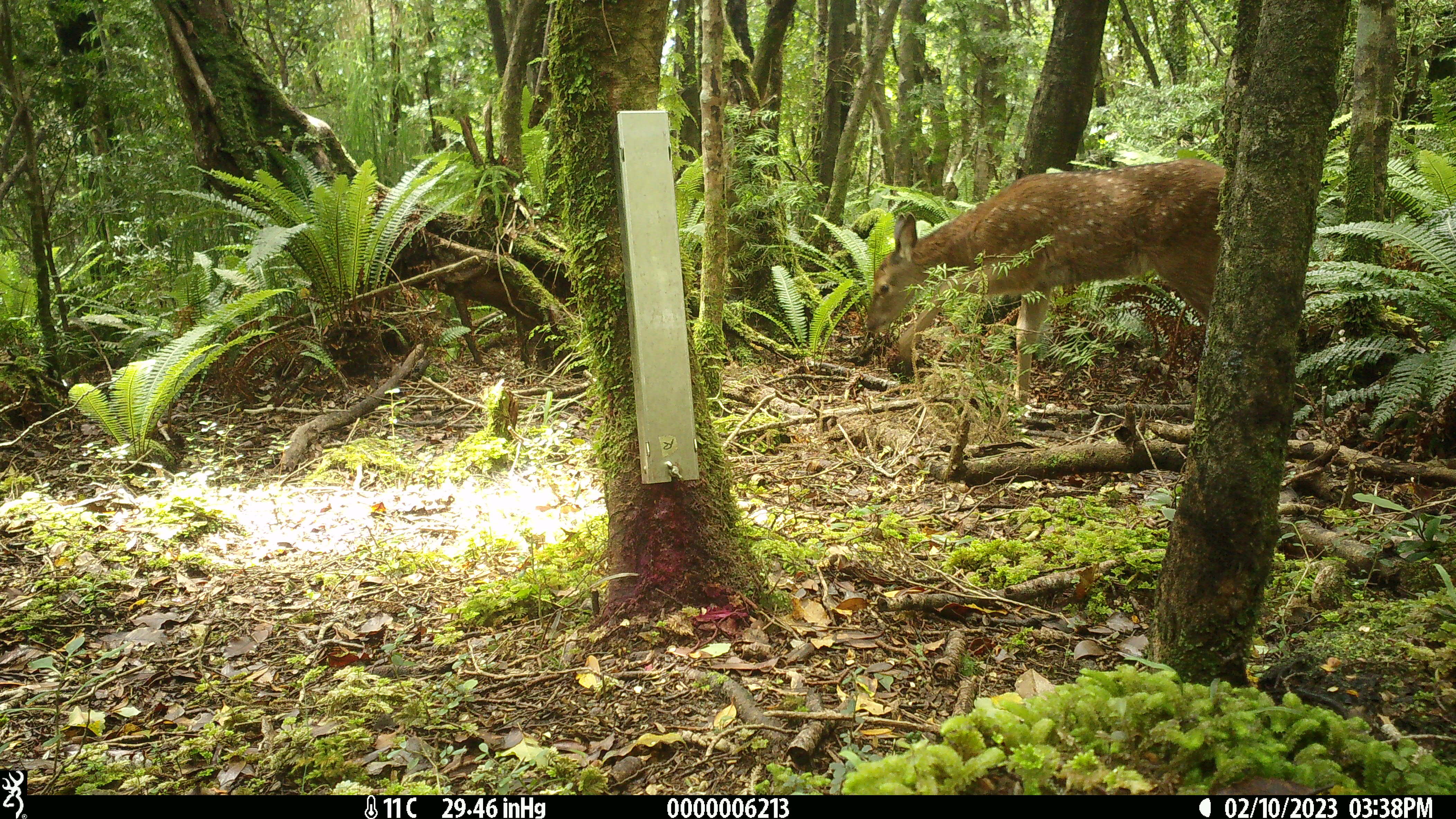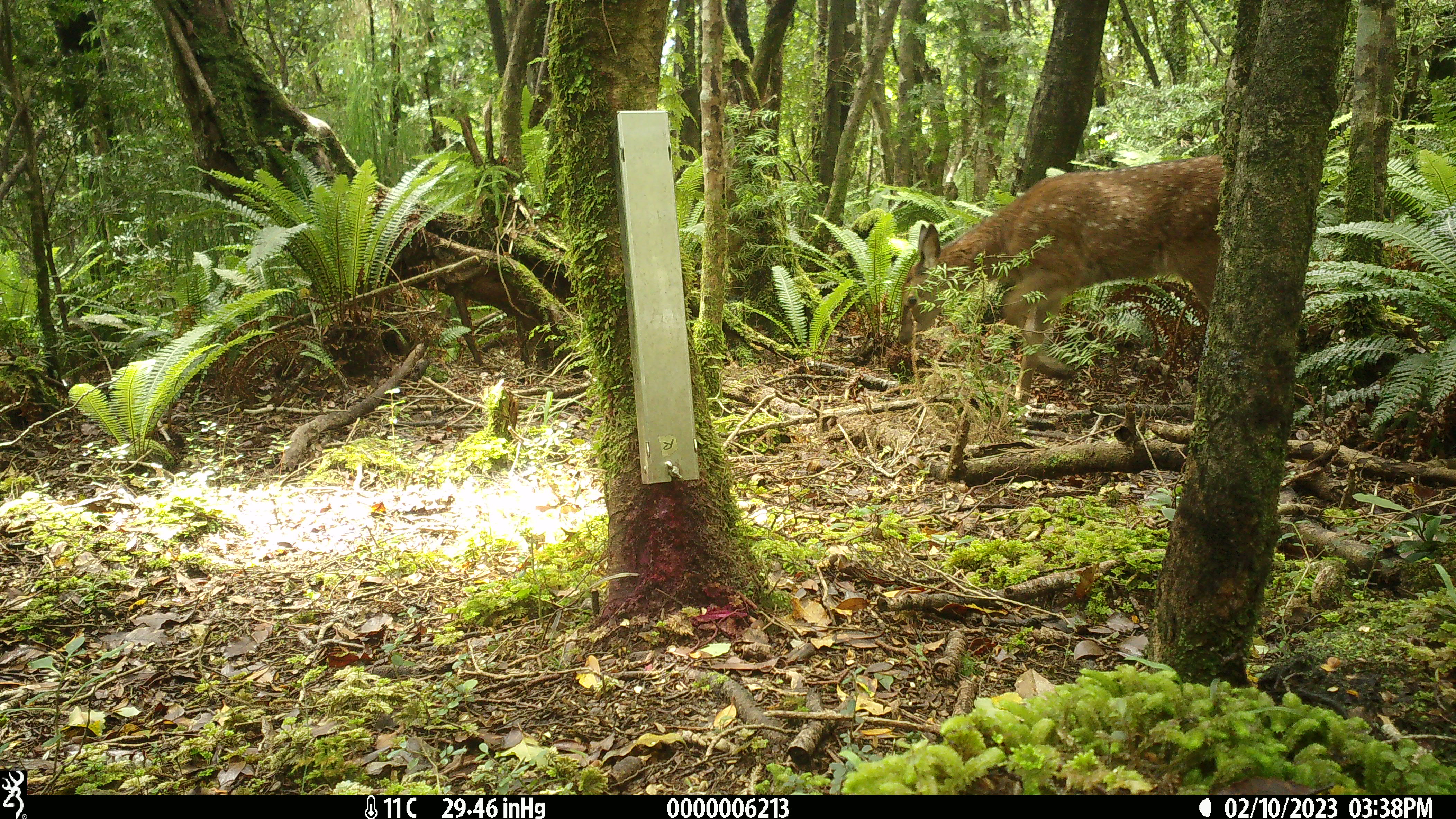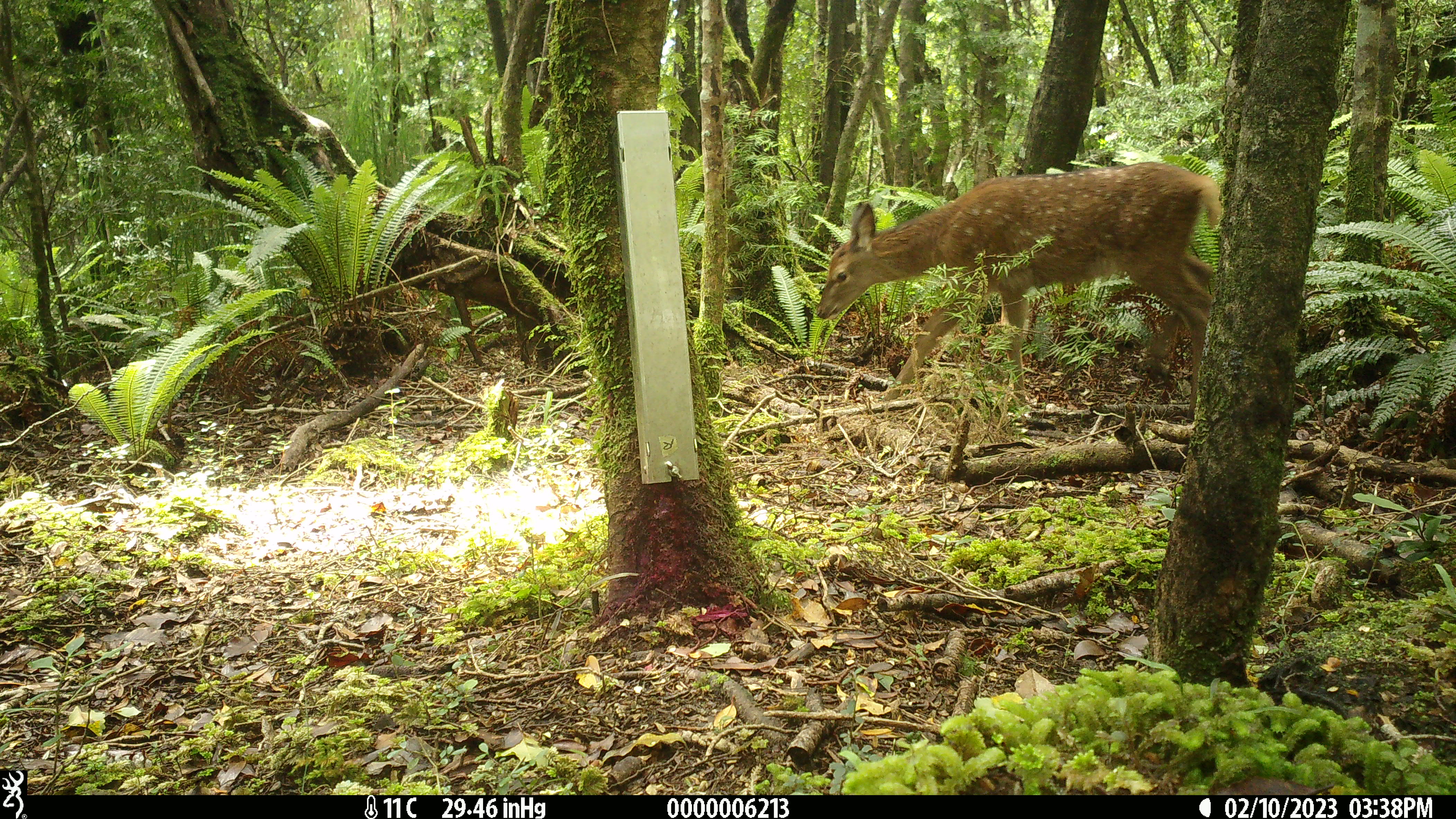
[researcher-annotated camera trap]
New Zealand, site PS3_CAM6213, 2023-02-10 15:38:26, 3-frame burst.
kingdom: Animalia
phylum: Chordata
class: Mammalia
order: Artiodactyla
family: Cervidae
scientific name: Cervidae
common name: deer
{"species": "deer (Cervidae)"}